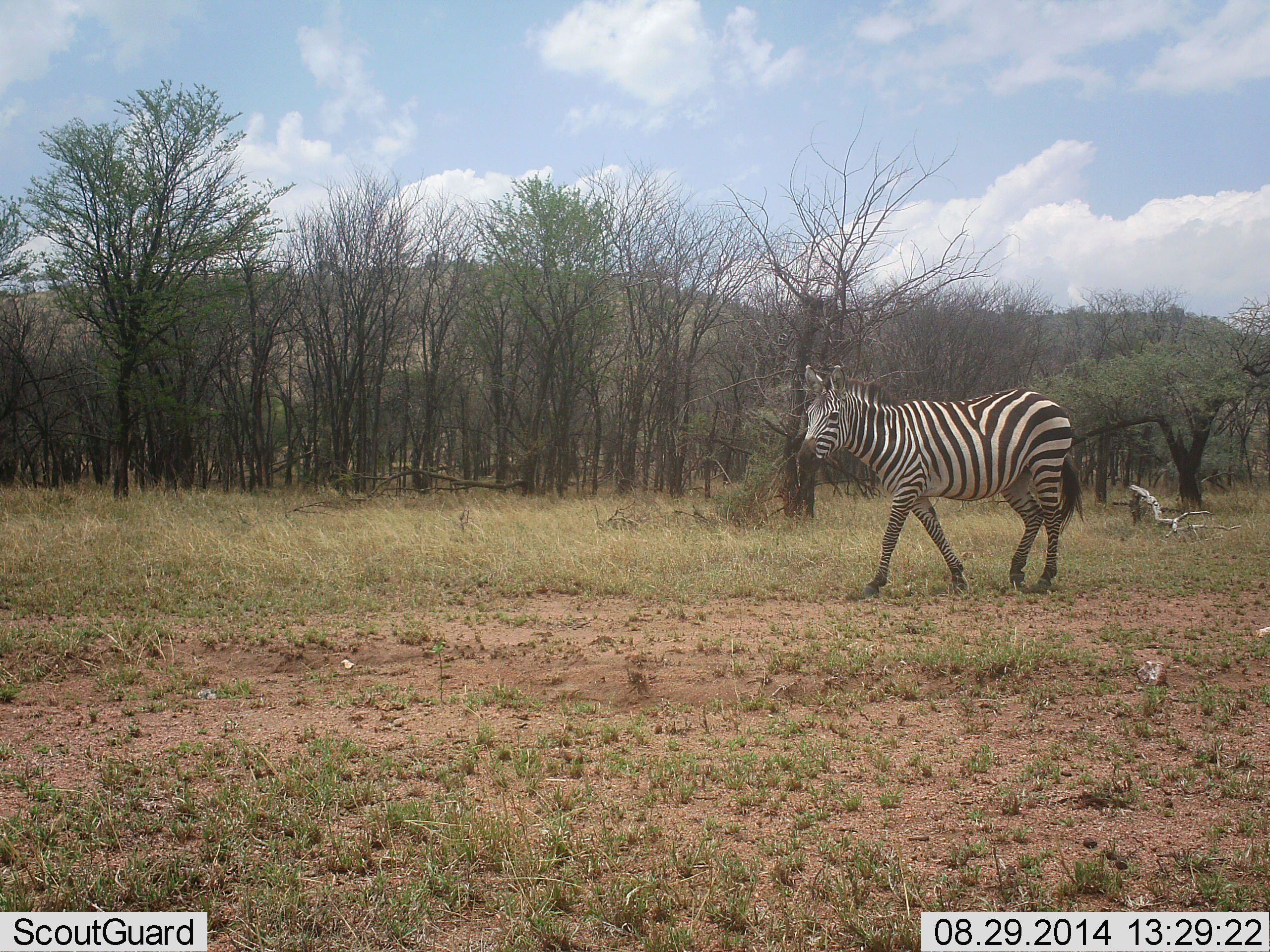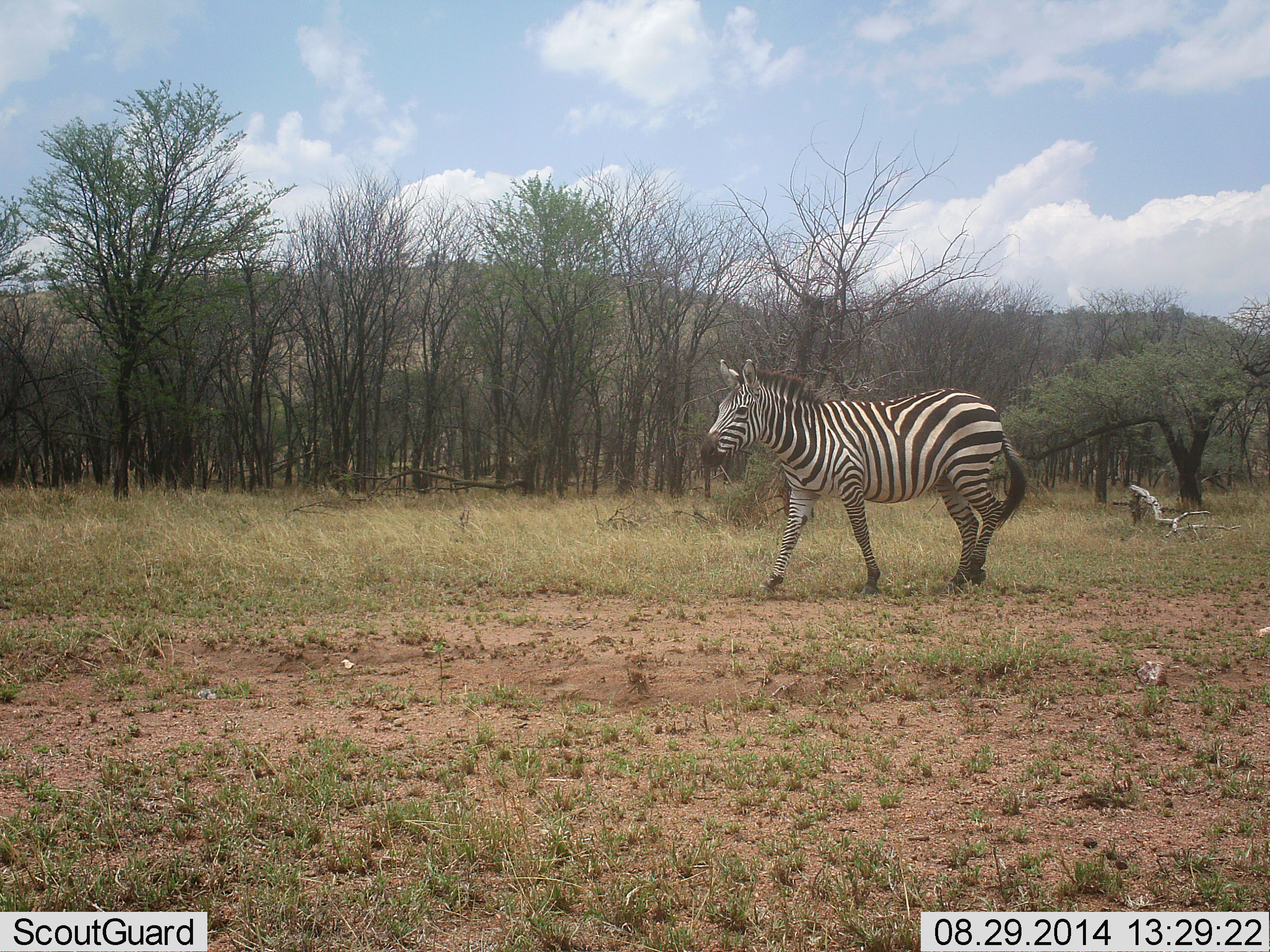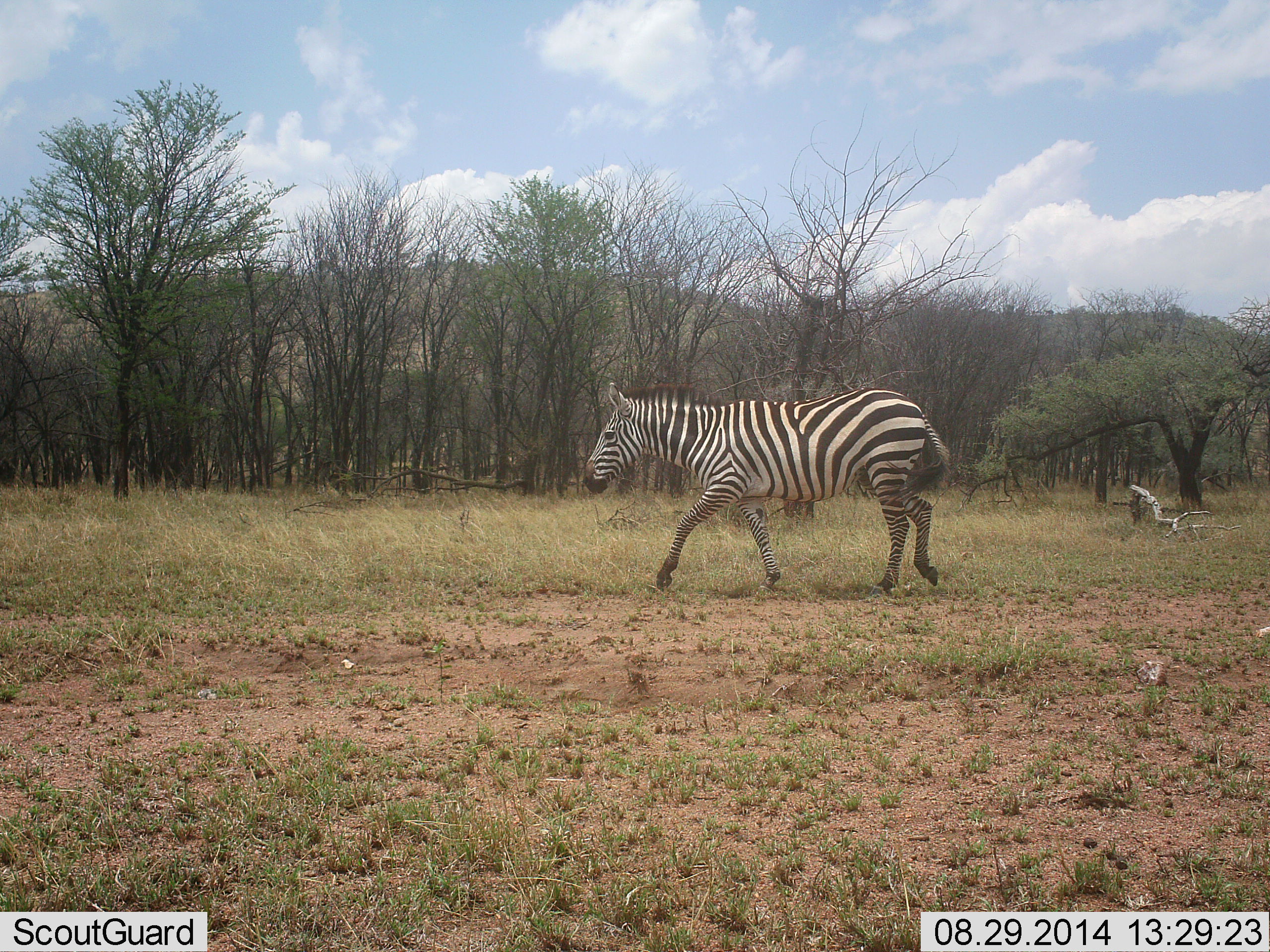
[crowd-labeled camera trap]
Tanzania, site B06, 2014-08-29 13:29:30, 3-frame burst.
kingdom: Animalia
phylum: Chordata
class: Mammalia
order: Perissodactyla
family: Equidae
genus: Equus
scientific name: Equus quagga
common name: plains zebra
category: zebra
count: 1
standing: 10%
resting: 0%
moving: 90%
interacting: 0%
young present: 0%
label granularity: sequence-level